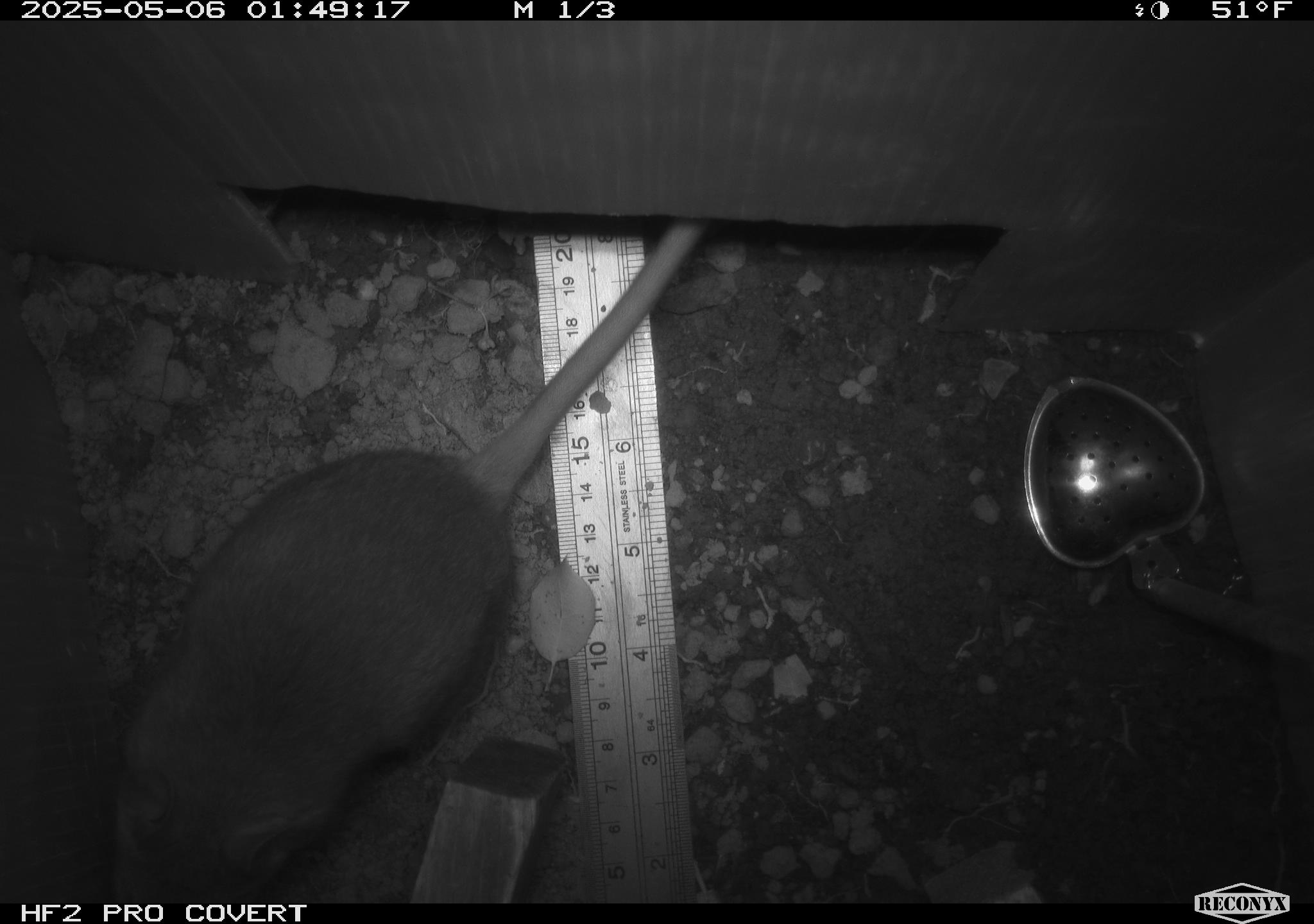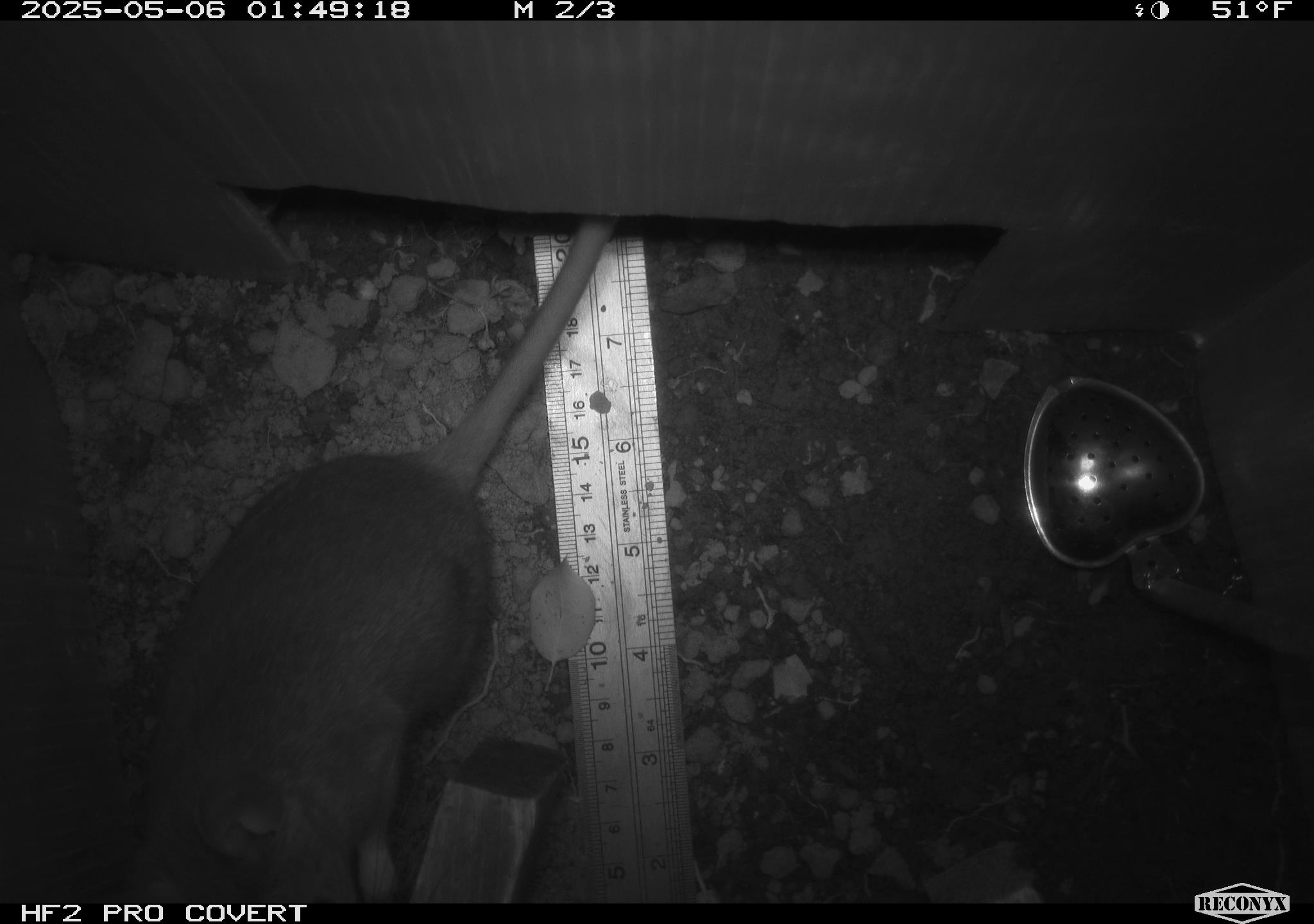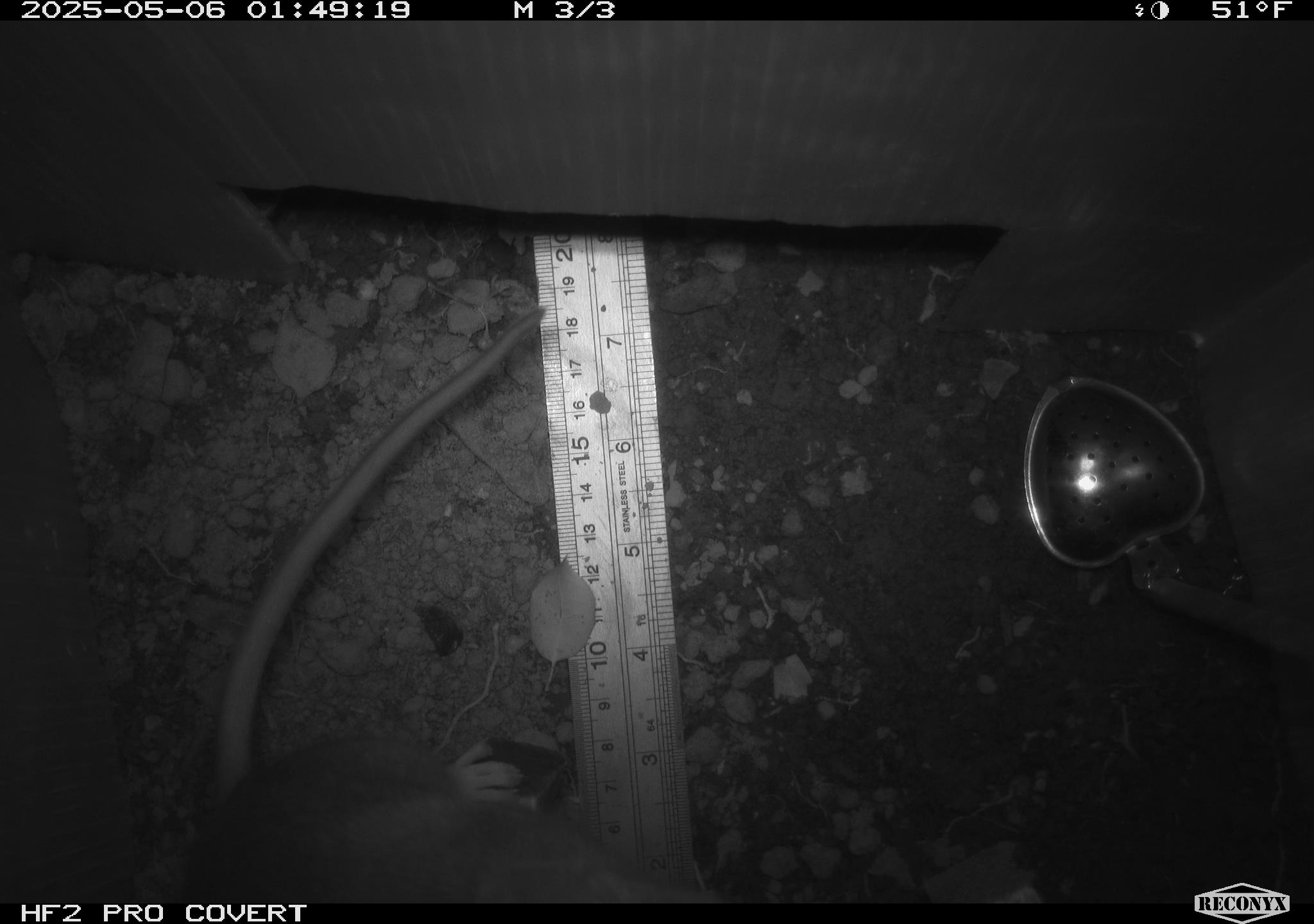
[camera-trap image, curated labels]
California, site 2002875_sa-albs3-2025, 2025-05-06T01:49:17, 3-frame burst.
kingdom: Animalia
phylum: Chordata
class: Mammalia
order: Rodentia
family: Cricetidae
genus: Neotoma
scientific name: Neotoma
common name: pack rat or woodrat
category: neotoma species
Neotoma species (pack rat or woodrat) (Neotoma).